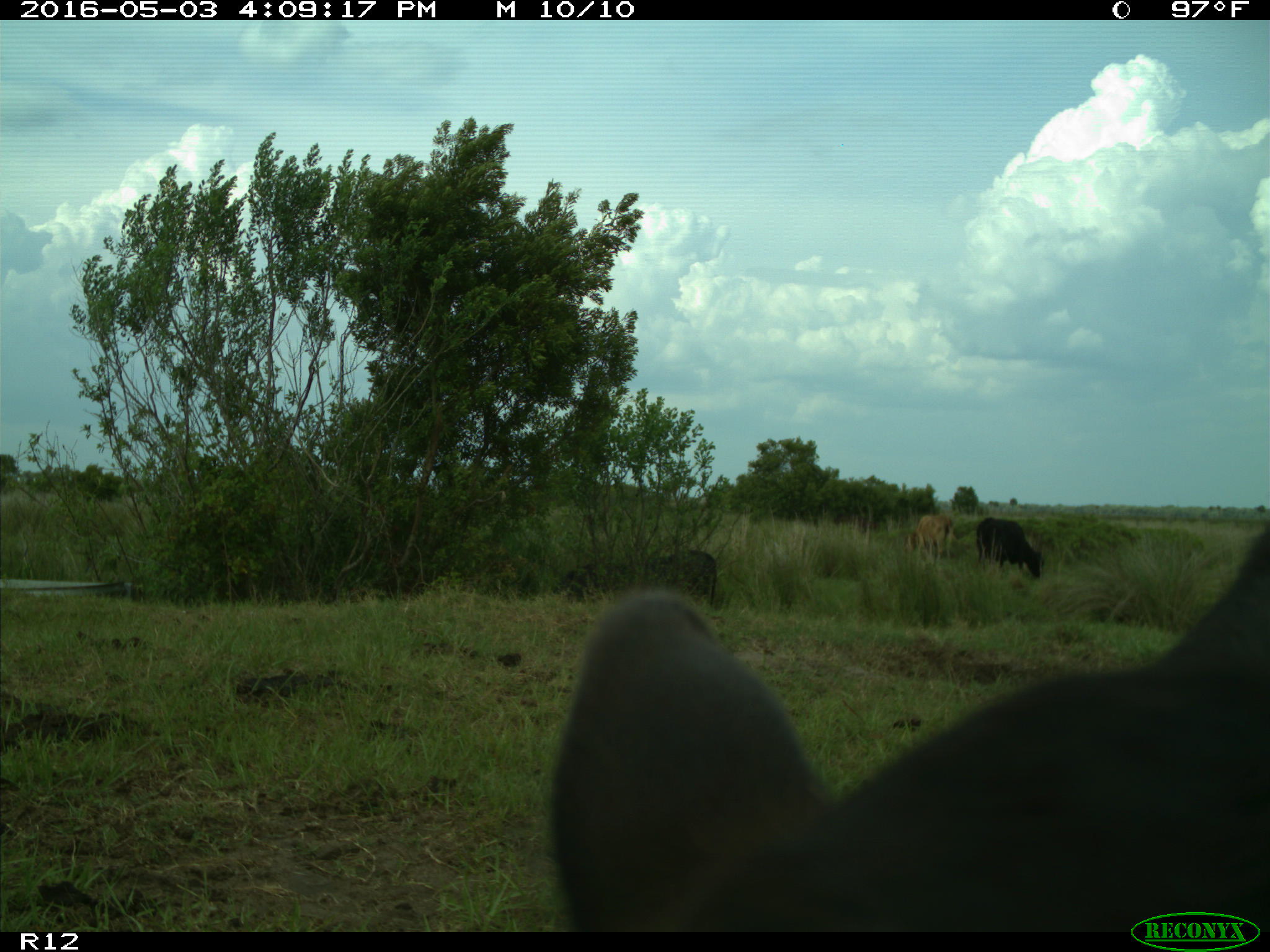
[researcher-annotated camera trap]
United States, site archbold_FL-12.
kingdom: Animalia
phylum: Chordata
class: Mammalia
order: Artiodactyla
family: Bovidae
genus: Bos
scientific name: Bos taurus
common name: domestic cow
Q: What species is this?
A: Bos taurus (domestic cow).